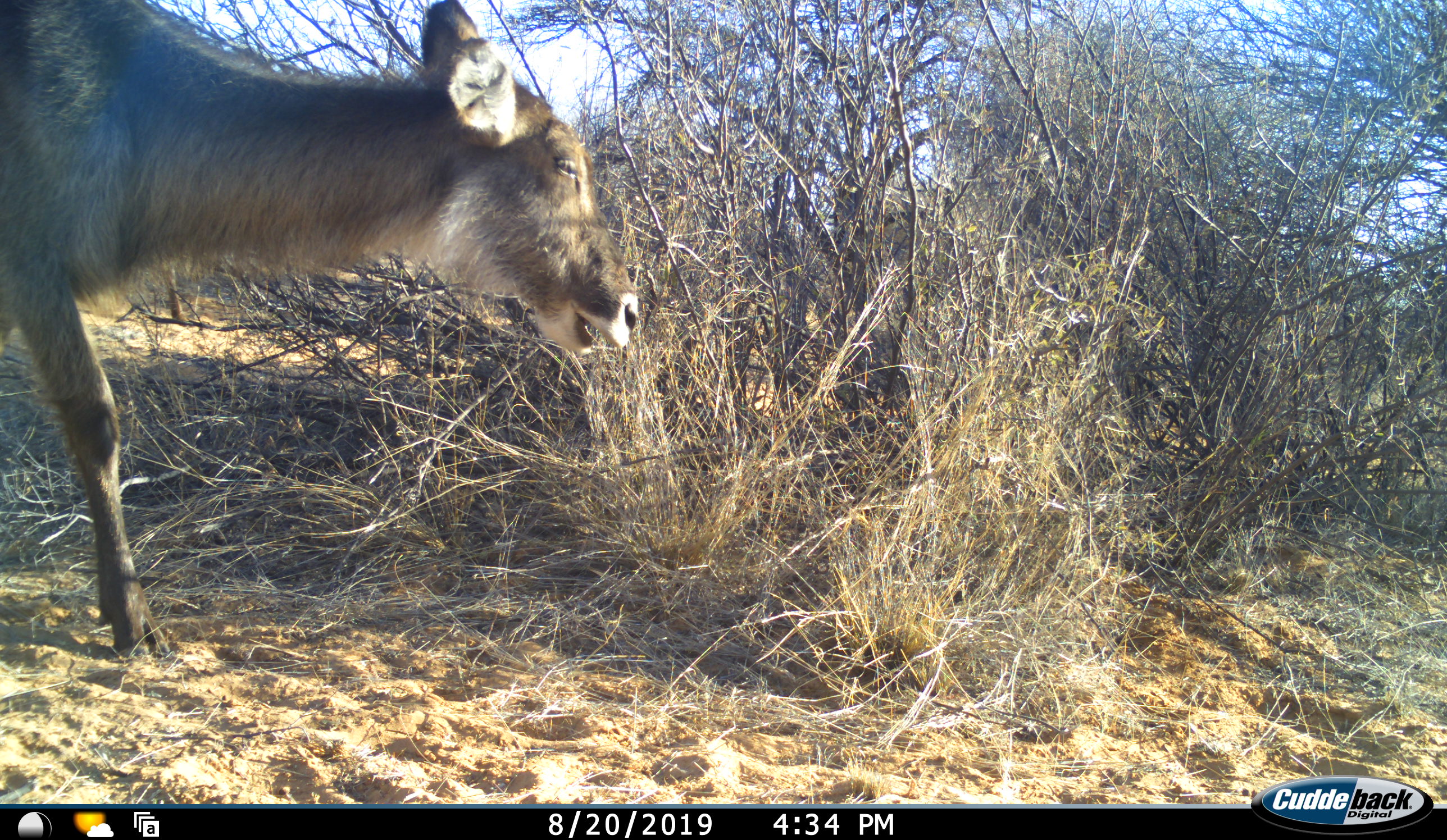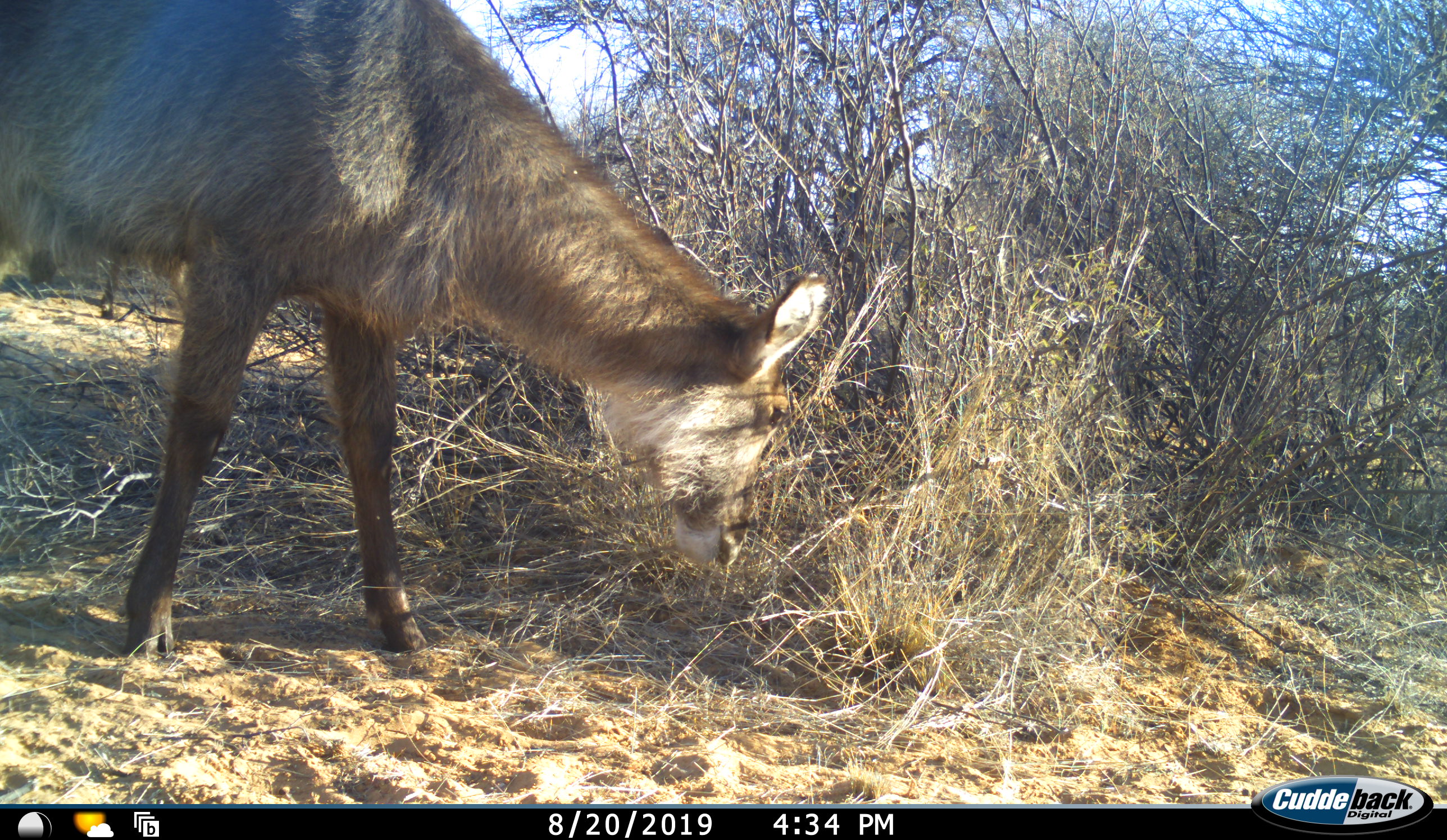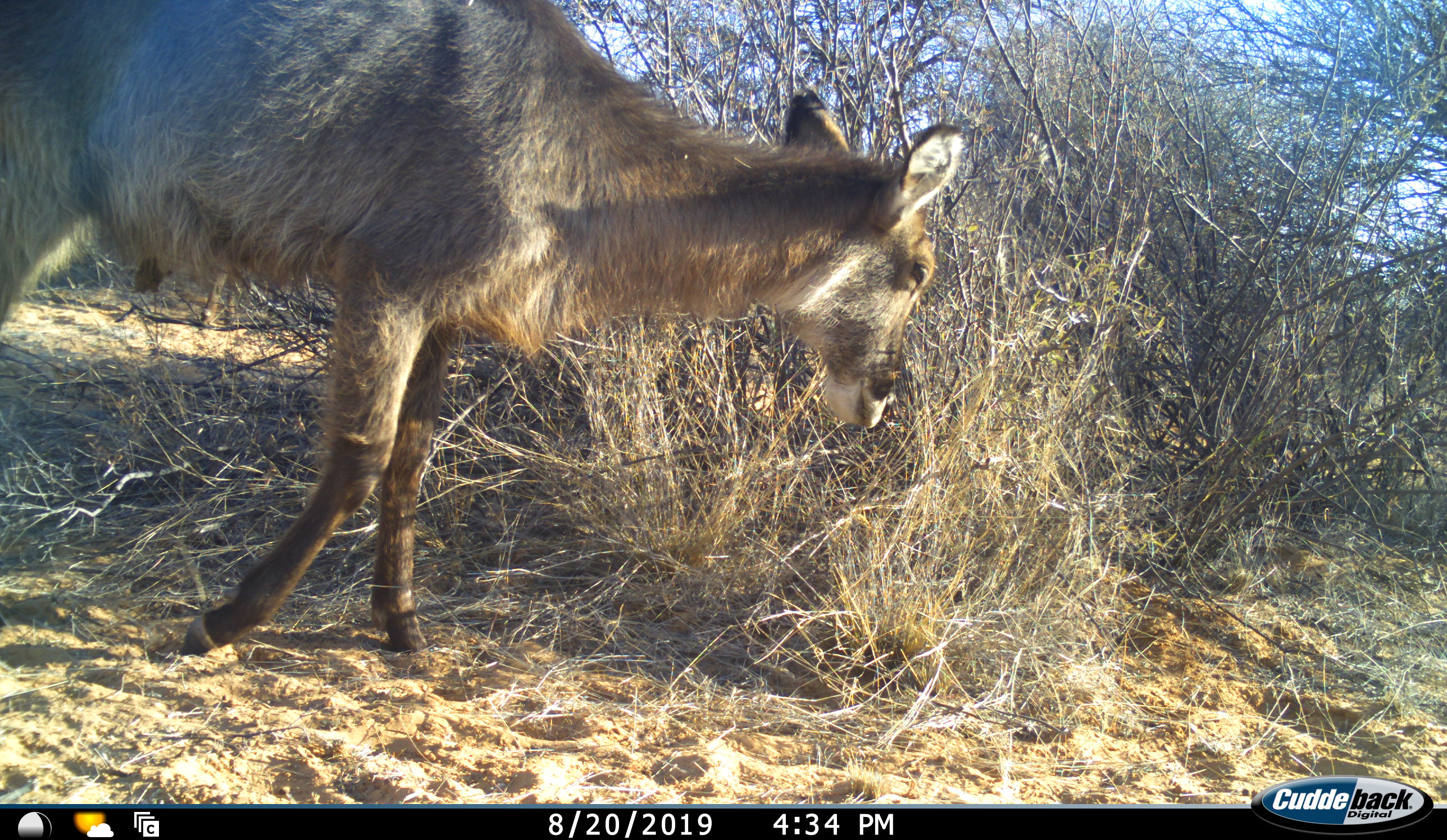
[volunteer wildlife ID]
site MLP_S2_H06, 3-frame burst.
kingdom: Animalia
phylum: Chordata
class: Mammalia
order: Artiodactyla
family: Bovidae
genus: Kobus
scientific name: Kobus ellipsiprymnus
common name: waterbuck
Waterbuck (Kobus ellipsiprymnus), count 1. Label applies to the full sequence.